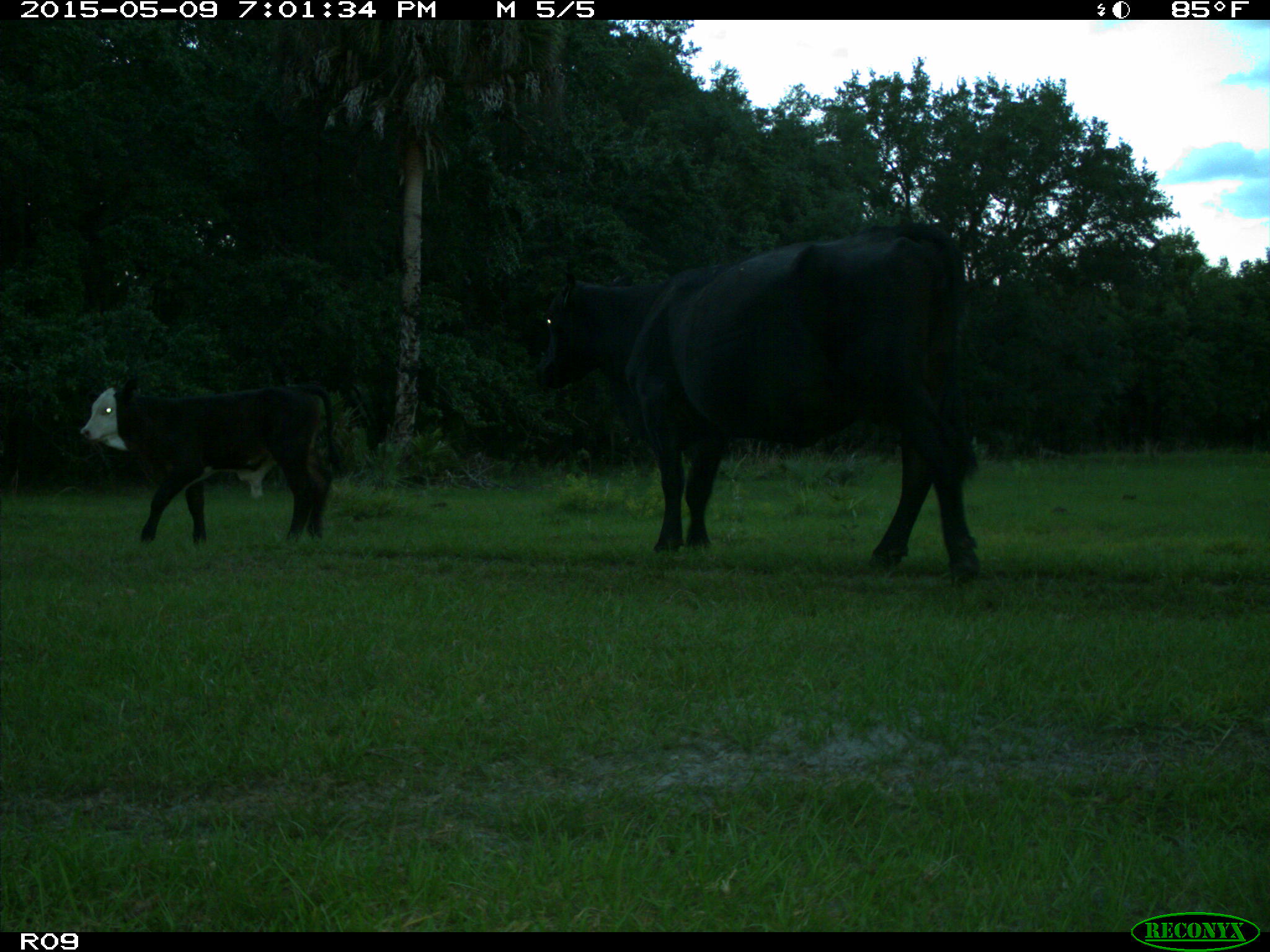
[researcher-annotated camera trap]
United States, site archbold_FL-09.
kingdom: Animalia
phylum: Chordata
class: Mammalia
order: Artiodactyla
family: Bovidae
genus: Bos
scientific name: Bos taurus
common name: domestic cow